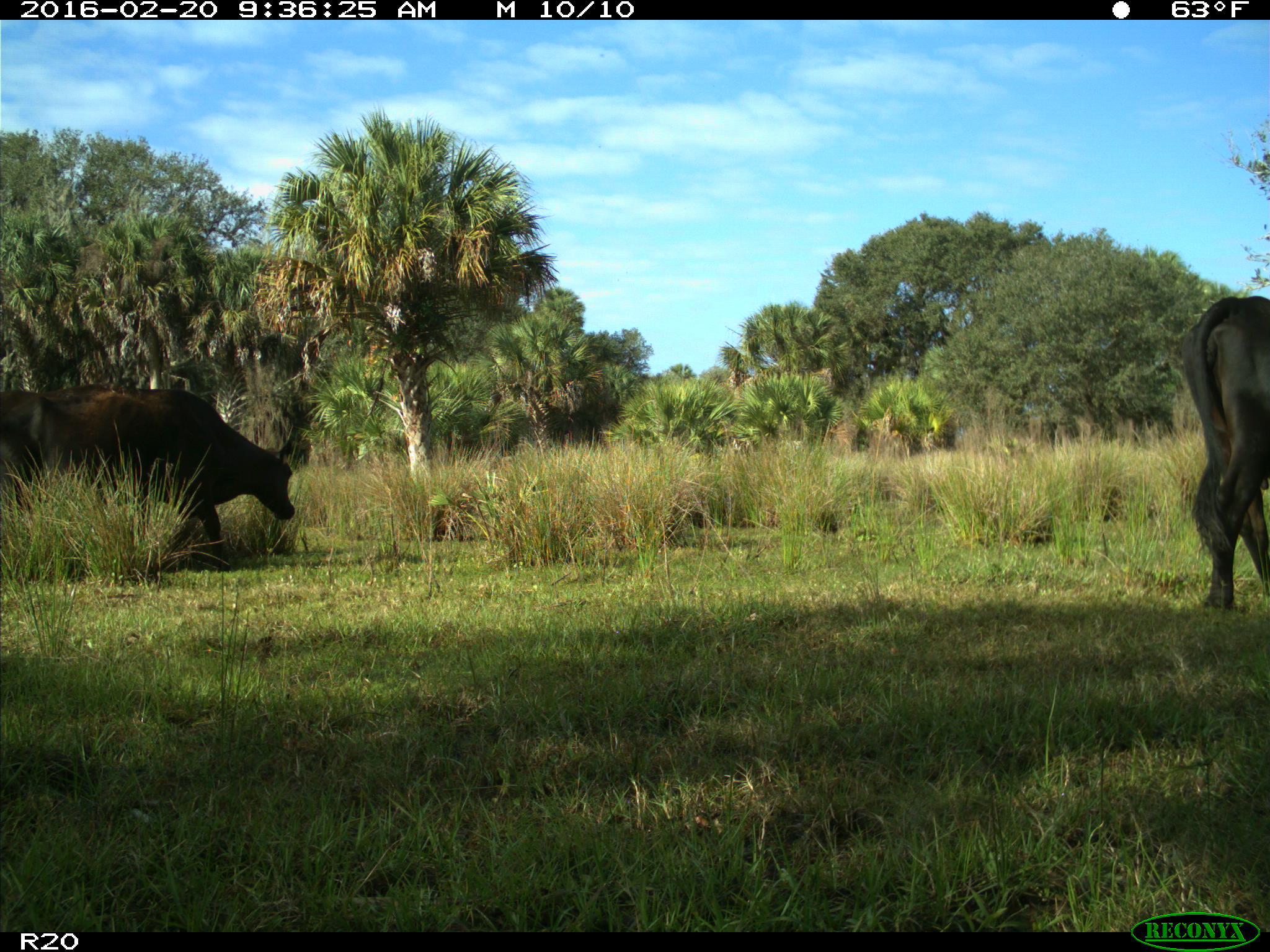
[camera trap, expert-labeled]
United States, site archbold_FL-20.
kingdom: Animalia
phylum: Chordata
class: Mammalia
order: Artiodactyla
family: Bovidae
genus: Bos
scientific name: Bos taurus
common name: domestic cow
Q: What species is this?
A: Bos taurus (domestic cow).